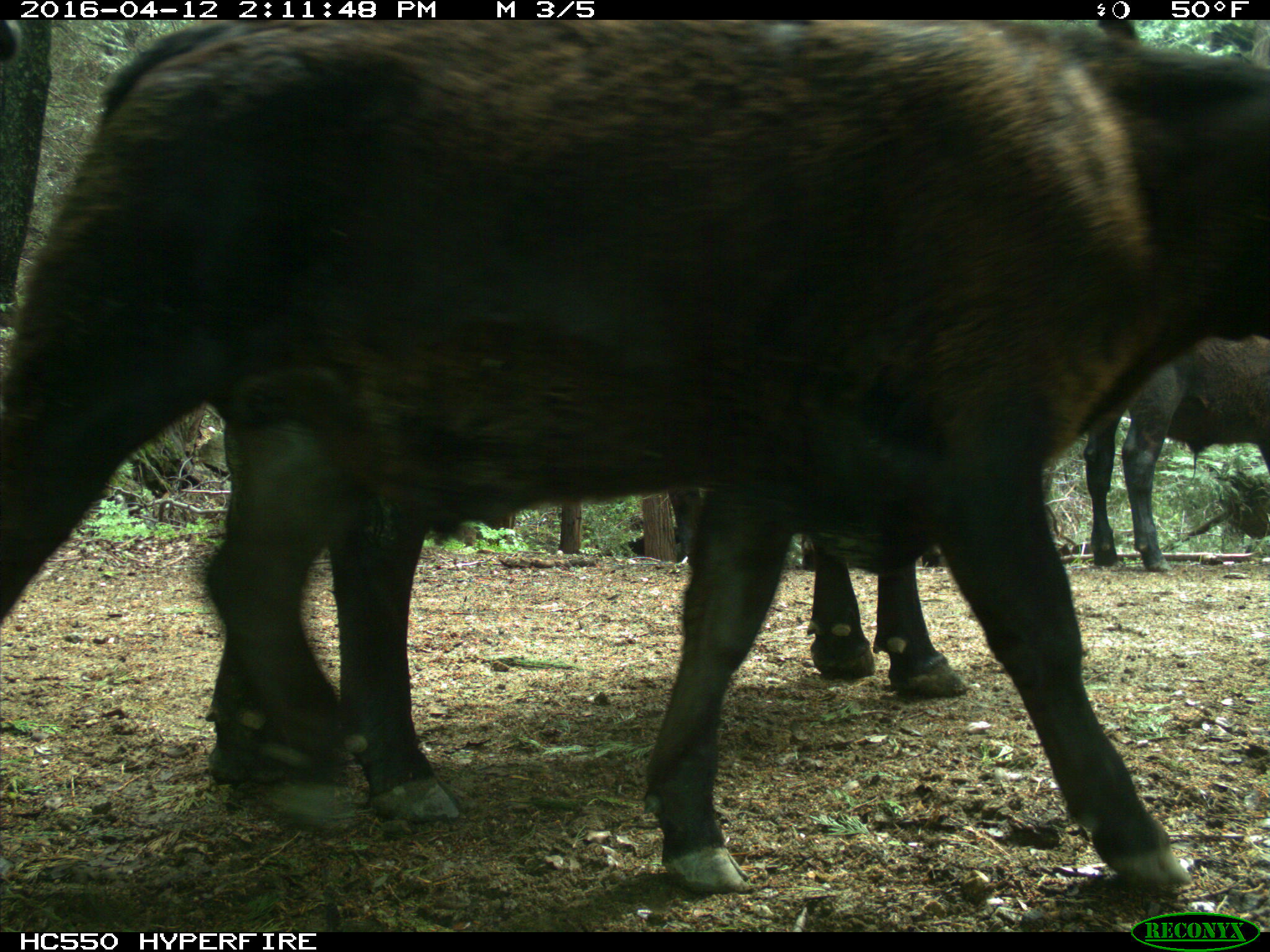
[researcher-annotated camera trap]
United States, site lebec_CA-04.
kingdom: Animalia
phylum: Chordata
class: Mammalia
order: Artiodactyla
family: Bovidae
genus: Bos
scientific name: Bos taurus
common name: domestic cow